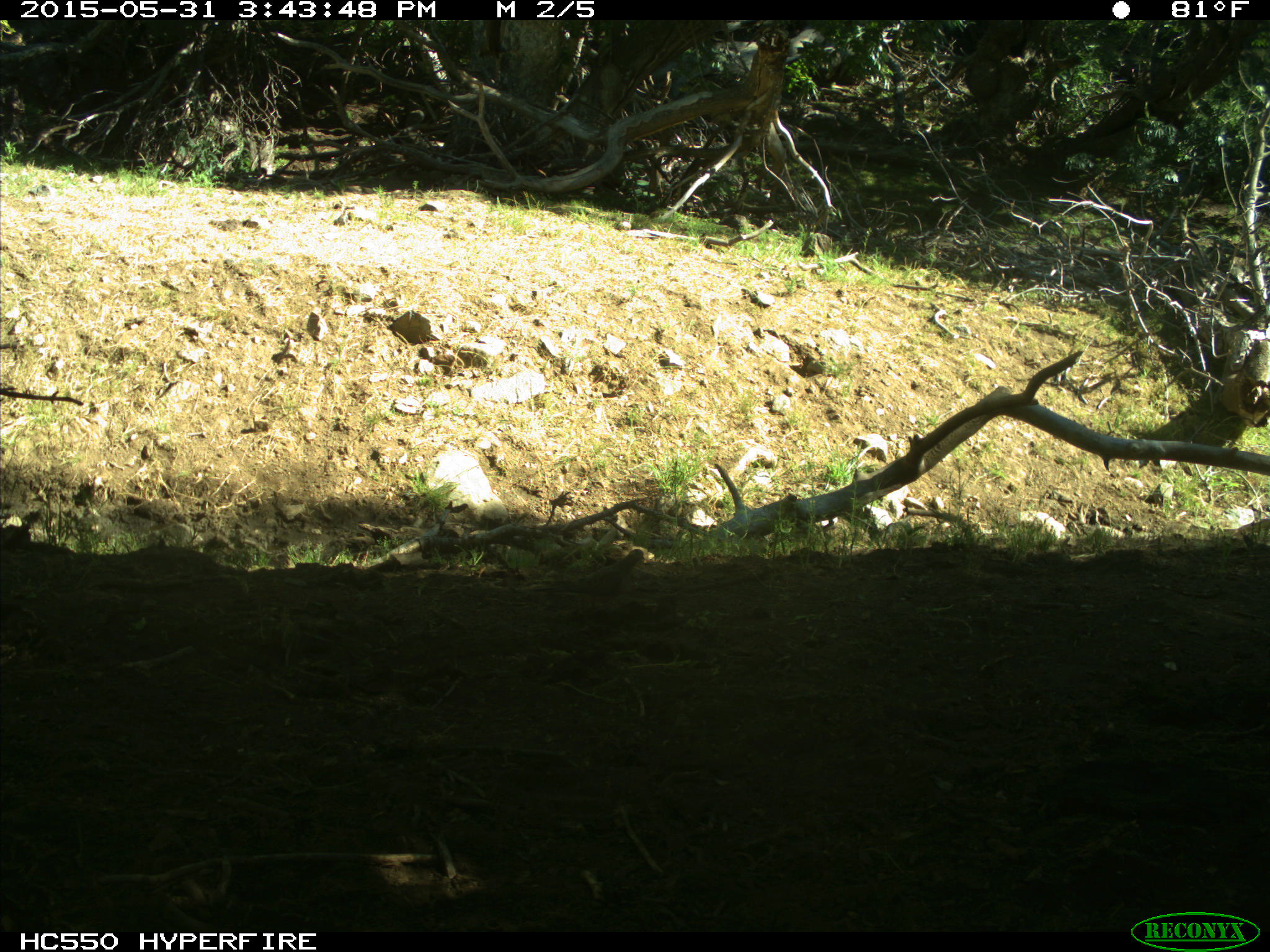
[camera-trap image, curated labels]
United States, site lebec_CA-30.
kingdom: Animalia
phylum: Chordata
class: Aves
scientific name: Aves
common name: birds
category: unidentified bird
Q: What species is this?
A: Unidentified bird (birds) (Aves).